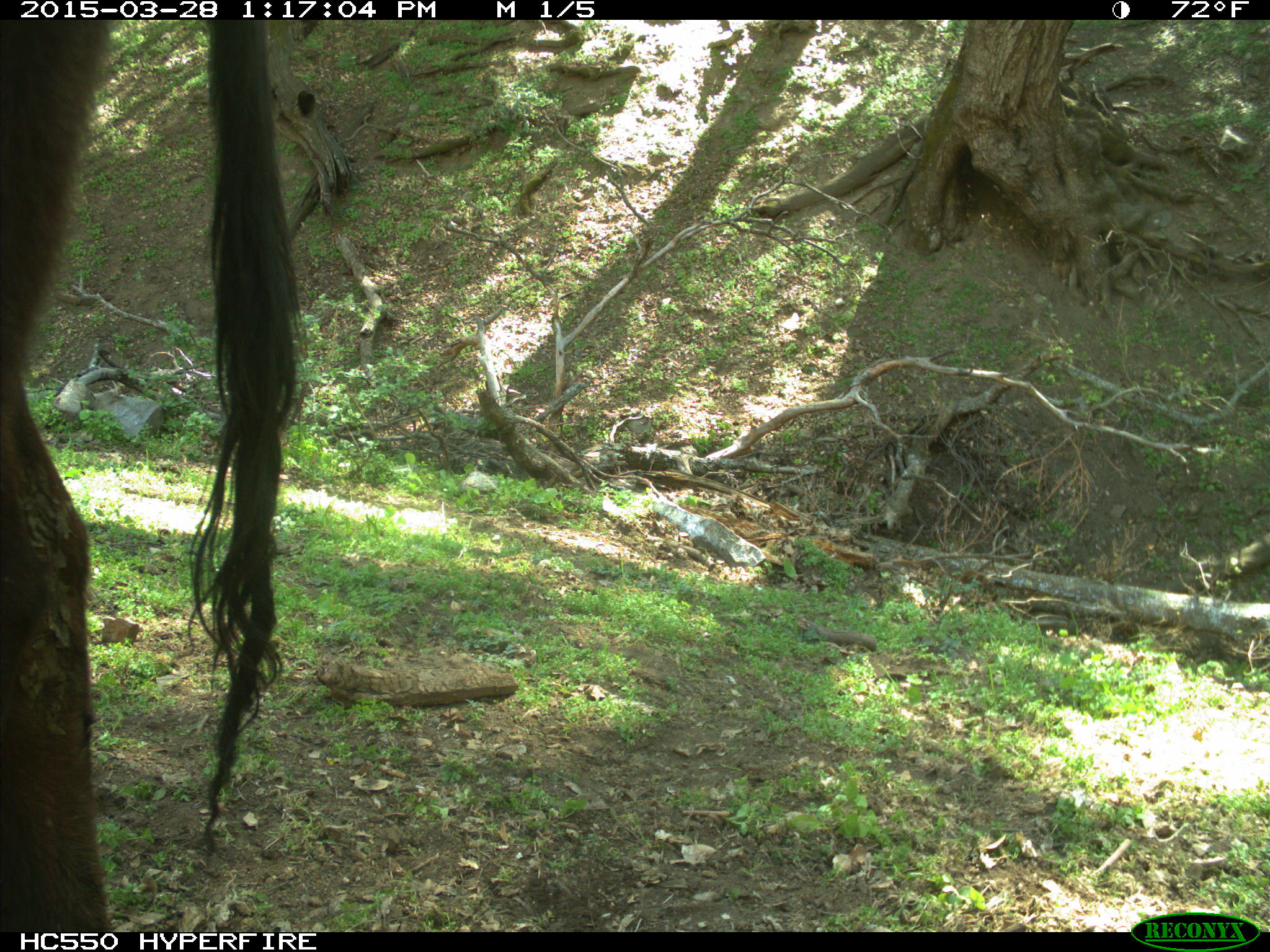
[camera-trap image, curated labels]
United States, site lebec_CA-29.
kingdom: Animalia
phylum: Chordata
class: Mammalia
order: Artiodactyla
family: Bovidae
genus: Bos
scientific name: Bos taurus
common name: domestic cow